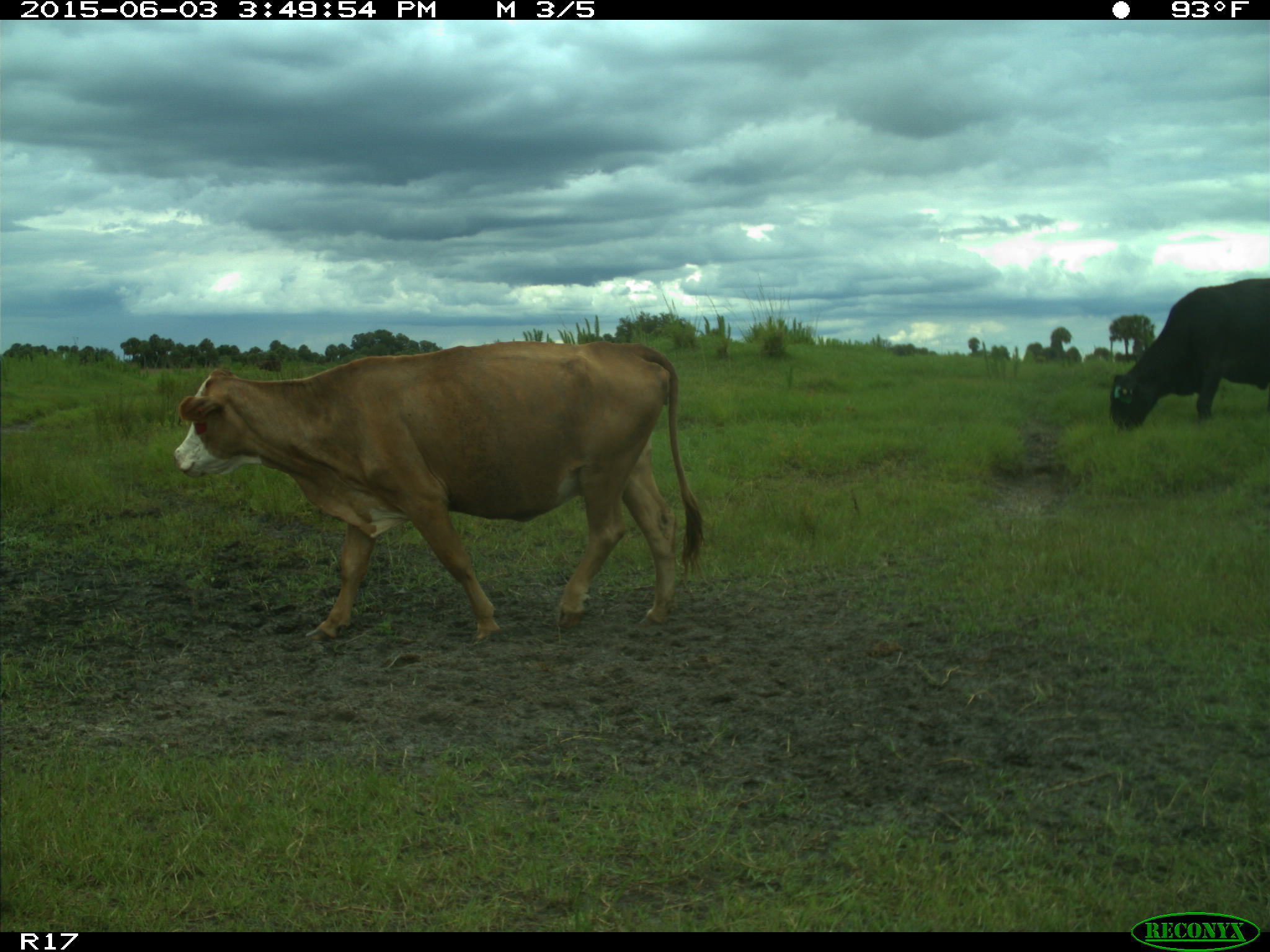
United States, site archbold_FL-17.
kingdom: Animalia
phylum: Chordata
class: Mammalia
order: Artiodactyla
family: Bovidae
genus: Bos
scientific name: Bos taurus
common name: domestic cow